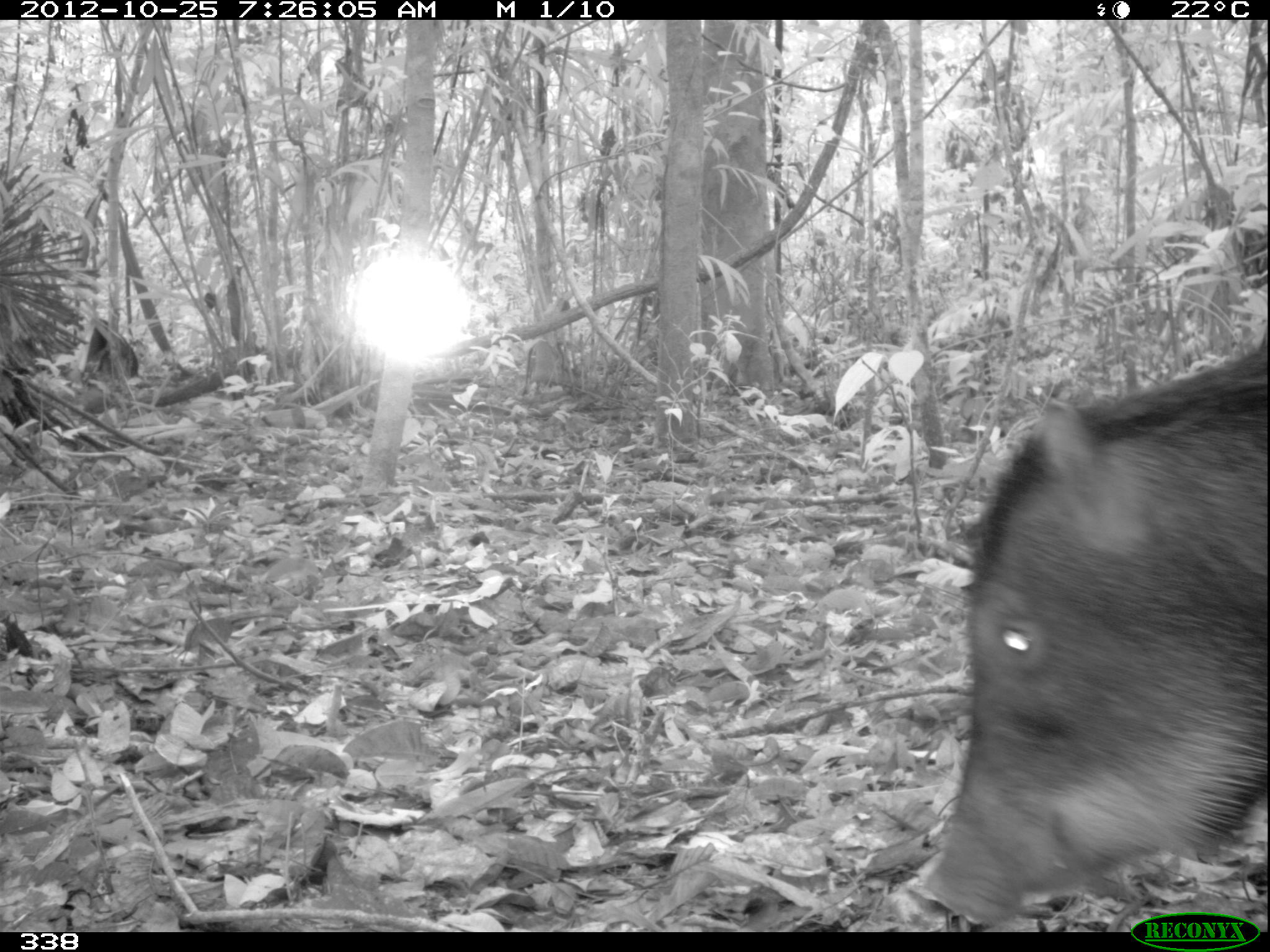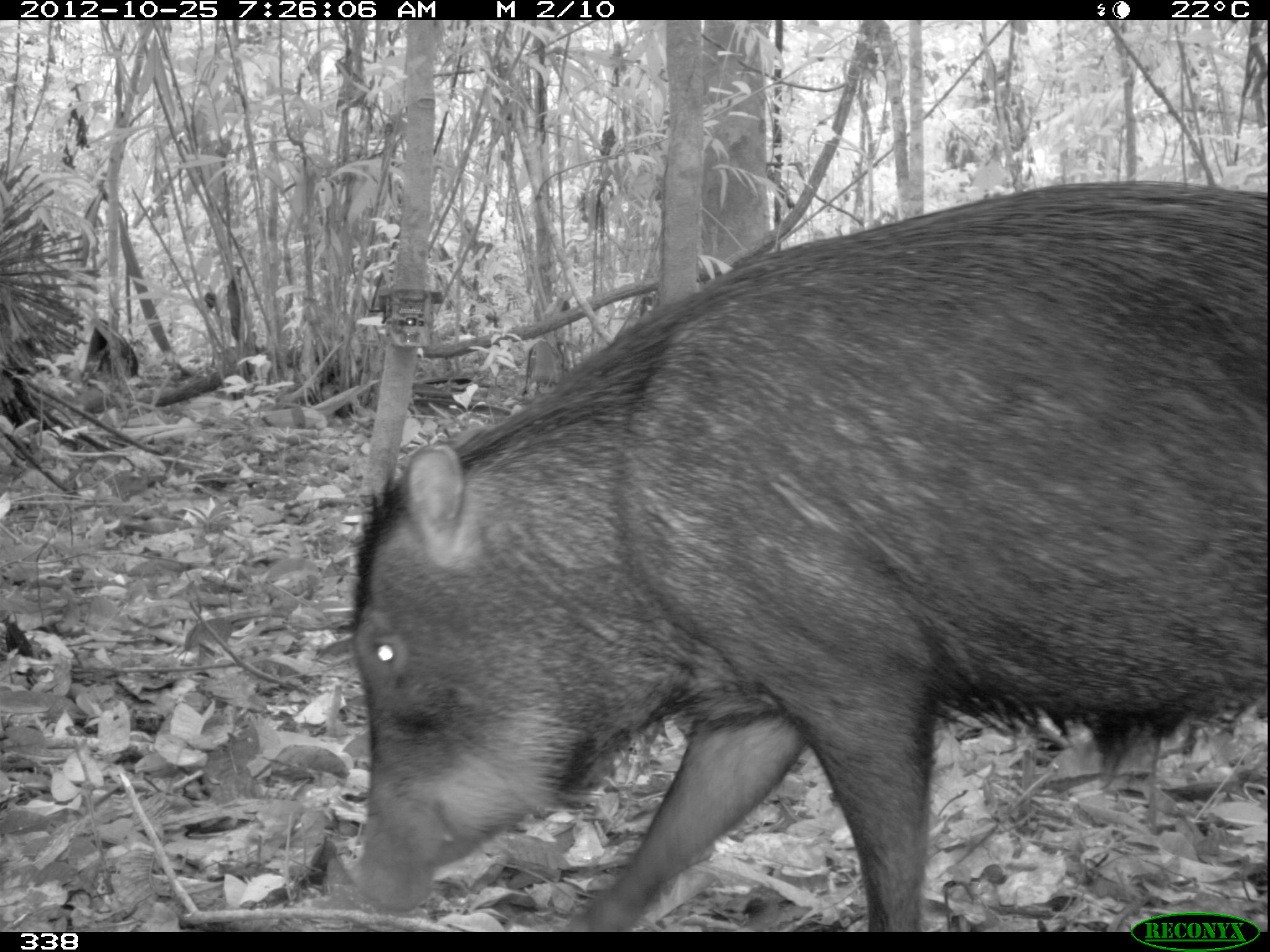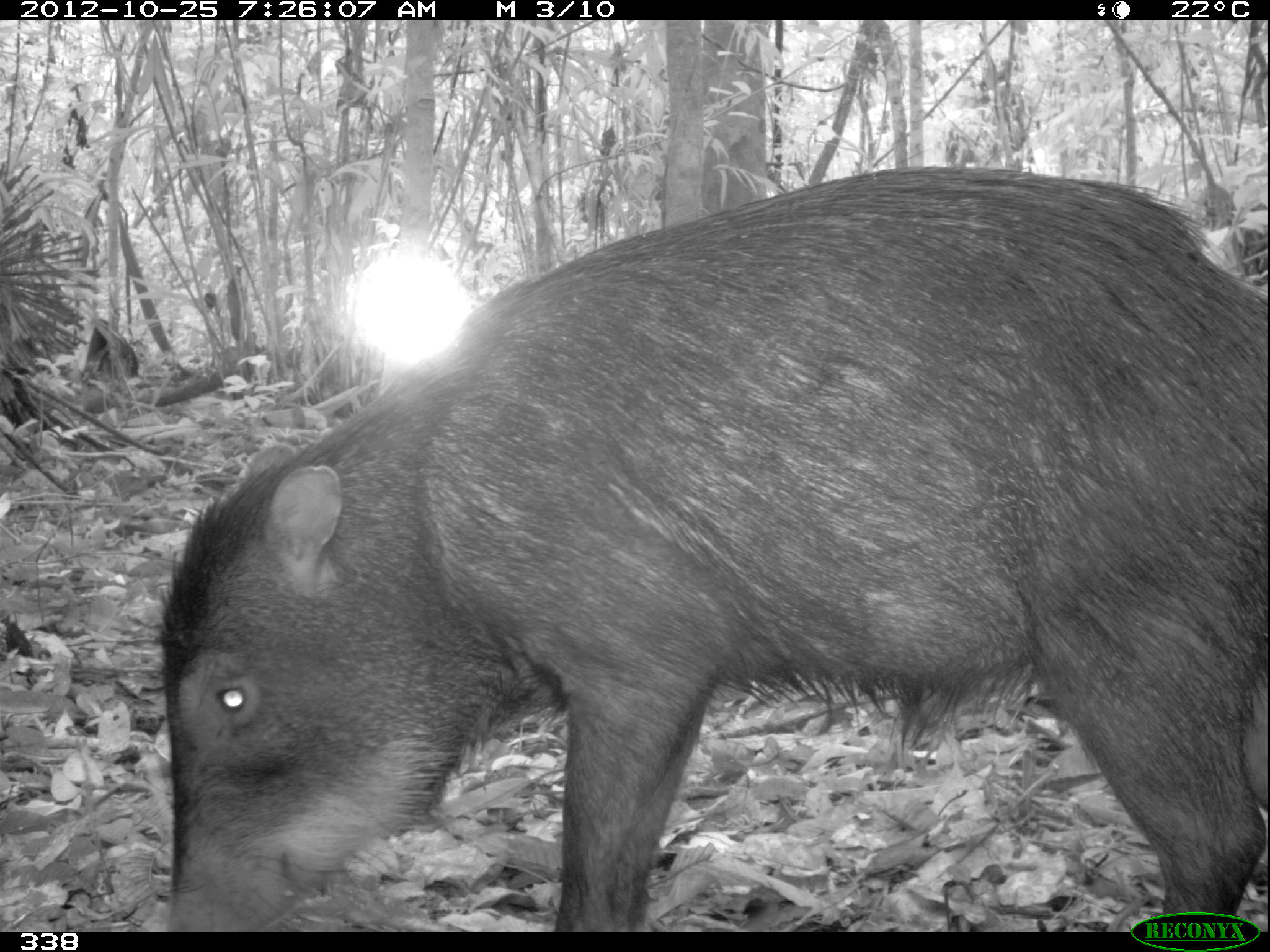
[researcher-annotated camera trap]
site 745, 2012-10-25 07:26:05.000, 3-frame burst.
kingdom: Animalia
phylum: Chordata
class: Mammalia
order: Artiodactyla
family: Tayassuidae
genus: Tayassu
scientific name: Tayassu pecari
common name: white-lipped peccary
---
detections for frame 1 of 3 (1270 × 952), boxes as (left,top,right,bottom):
tayassu pecari: (900,325,1268,933)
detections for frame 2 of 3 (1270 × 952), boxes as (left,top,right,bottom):
tayassu pecari: (341,178,1269,932)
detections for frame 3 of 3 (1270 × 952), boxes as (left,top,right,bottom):
tayassu pecari: (149,159,1267,928)